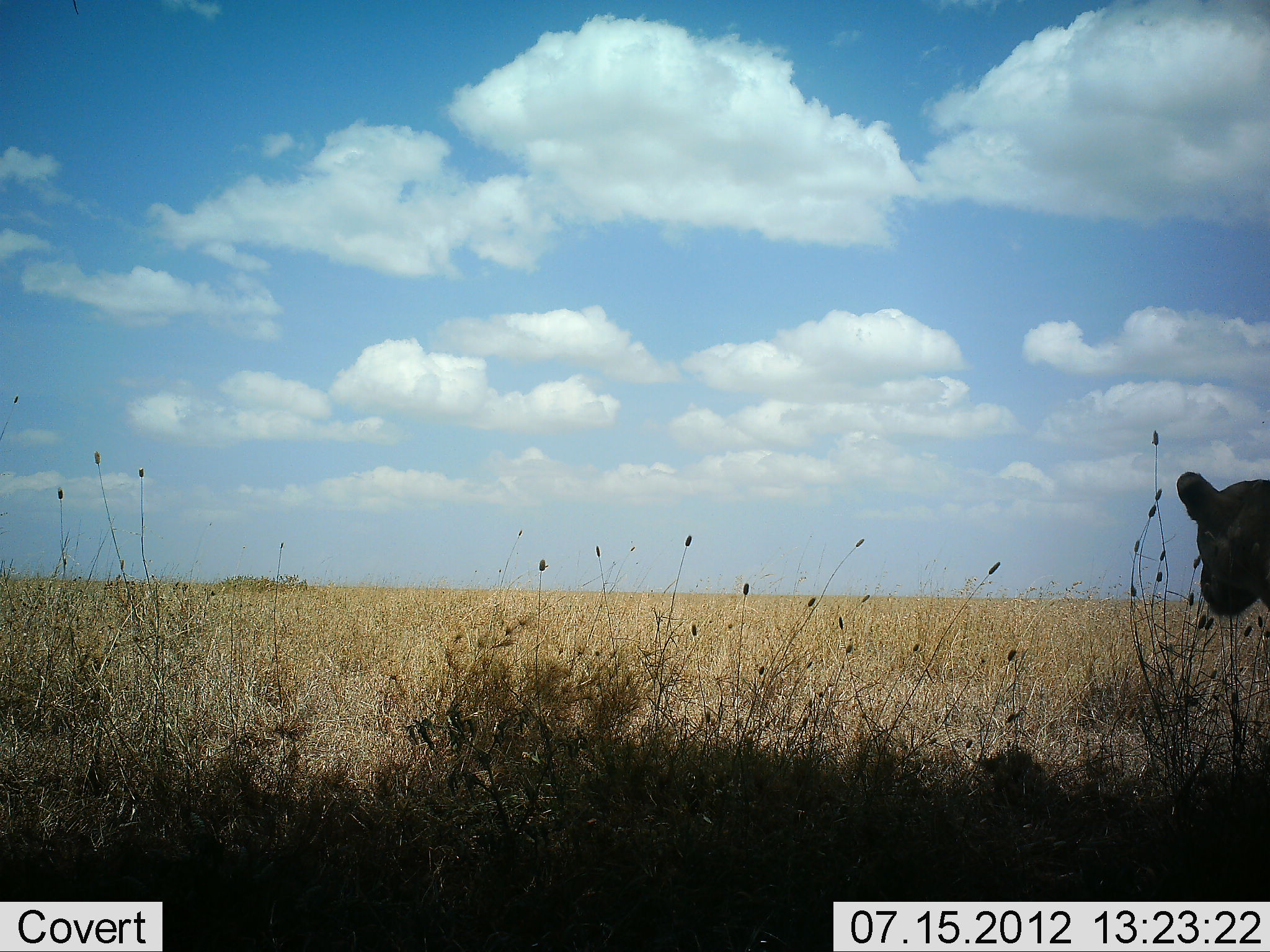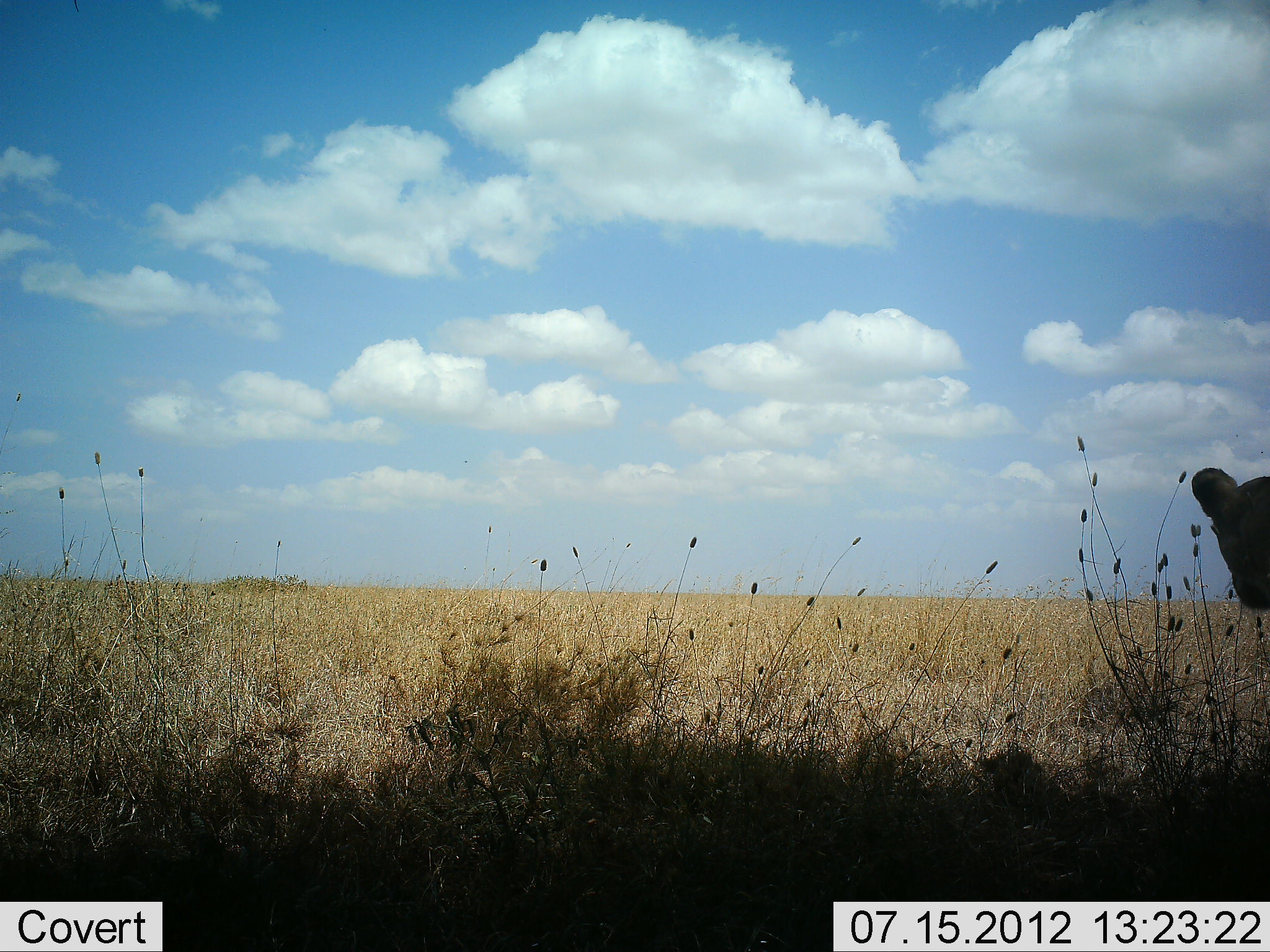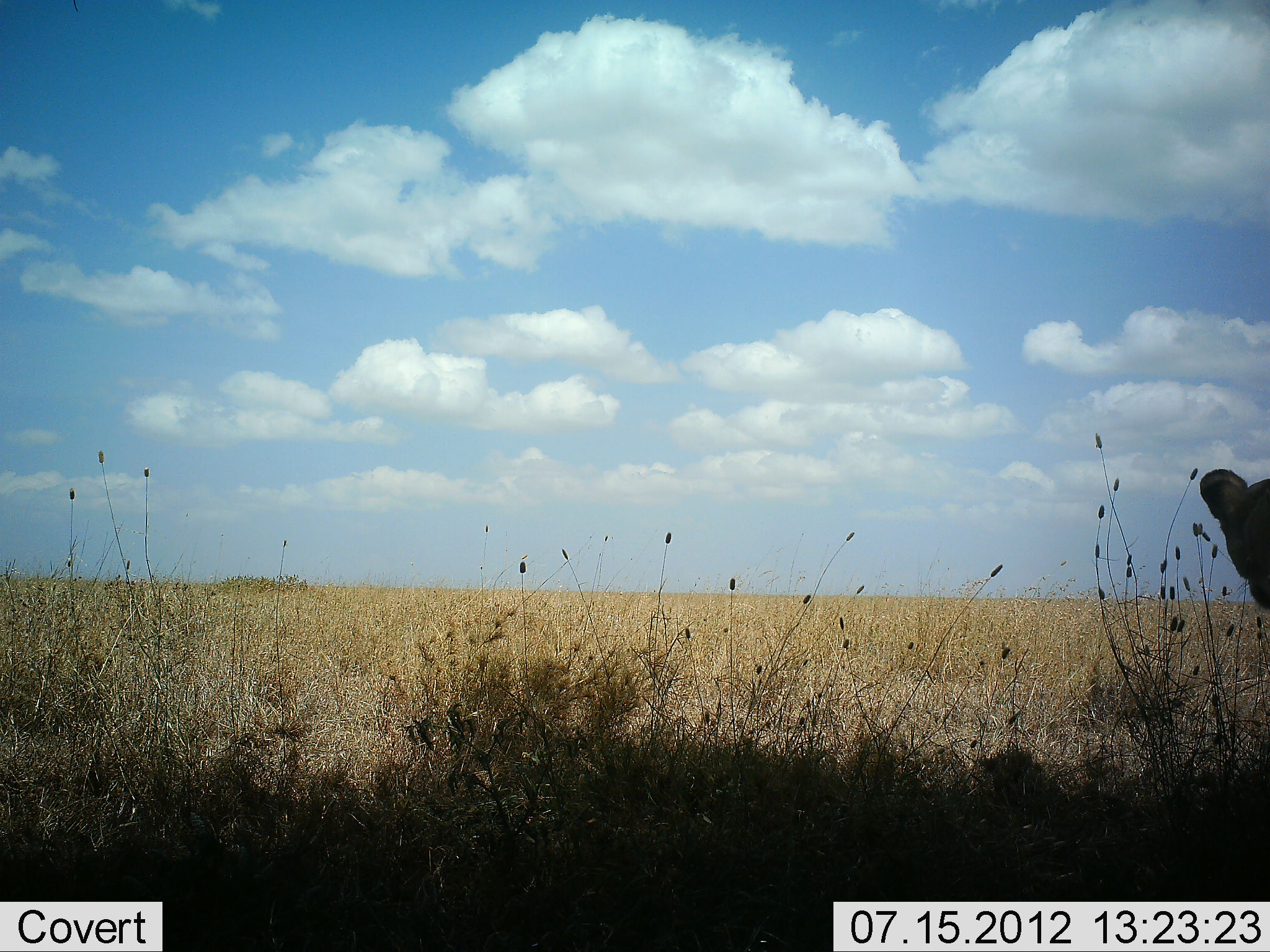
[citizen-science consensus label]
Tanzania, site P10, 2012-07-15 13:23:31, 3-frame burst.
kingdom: Animalia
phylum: Chordata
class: Mammalia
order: Carnivora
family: Felidae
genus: Panthera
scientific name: Panthera leo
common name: lion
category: lionfemale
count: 1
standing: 90%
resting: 0%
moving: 10%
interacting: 0%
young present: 0%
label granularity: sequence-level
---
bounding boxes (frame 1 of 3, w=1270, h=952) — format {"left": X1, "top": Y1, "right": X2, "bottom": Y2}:
animal: {"left": 1175, "top": 470, "right": 1270, "bottom": 622}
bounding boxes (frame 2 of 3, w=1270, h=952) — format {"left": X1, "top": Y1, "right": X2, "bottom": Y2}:
animal: {"left": 1187, "top": 463, "right": 1270, "bottom": 614}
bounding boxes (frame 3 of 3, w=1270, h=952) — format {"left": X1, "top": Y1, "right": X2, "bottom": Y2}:
animal: {"left": 1199, "top": 466, "right": 1270, "bottom": 613}